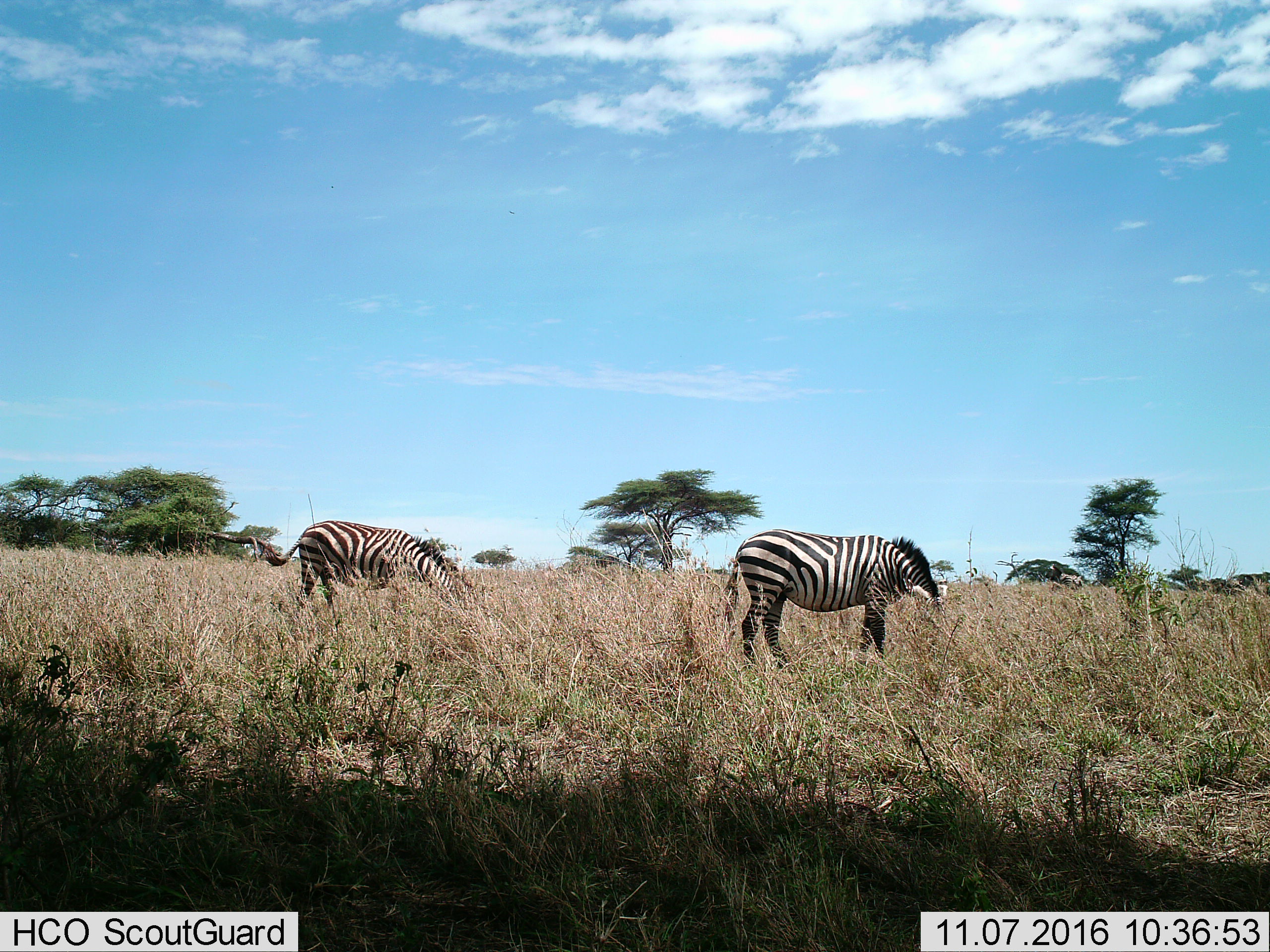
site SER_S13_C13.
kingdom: Animalia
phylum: Chordata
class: Mammalia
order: Perissodactyla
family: Equidae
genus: Equus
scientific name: Equus quagga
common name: plains zebra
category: zebraplains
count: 2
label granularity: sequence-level